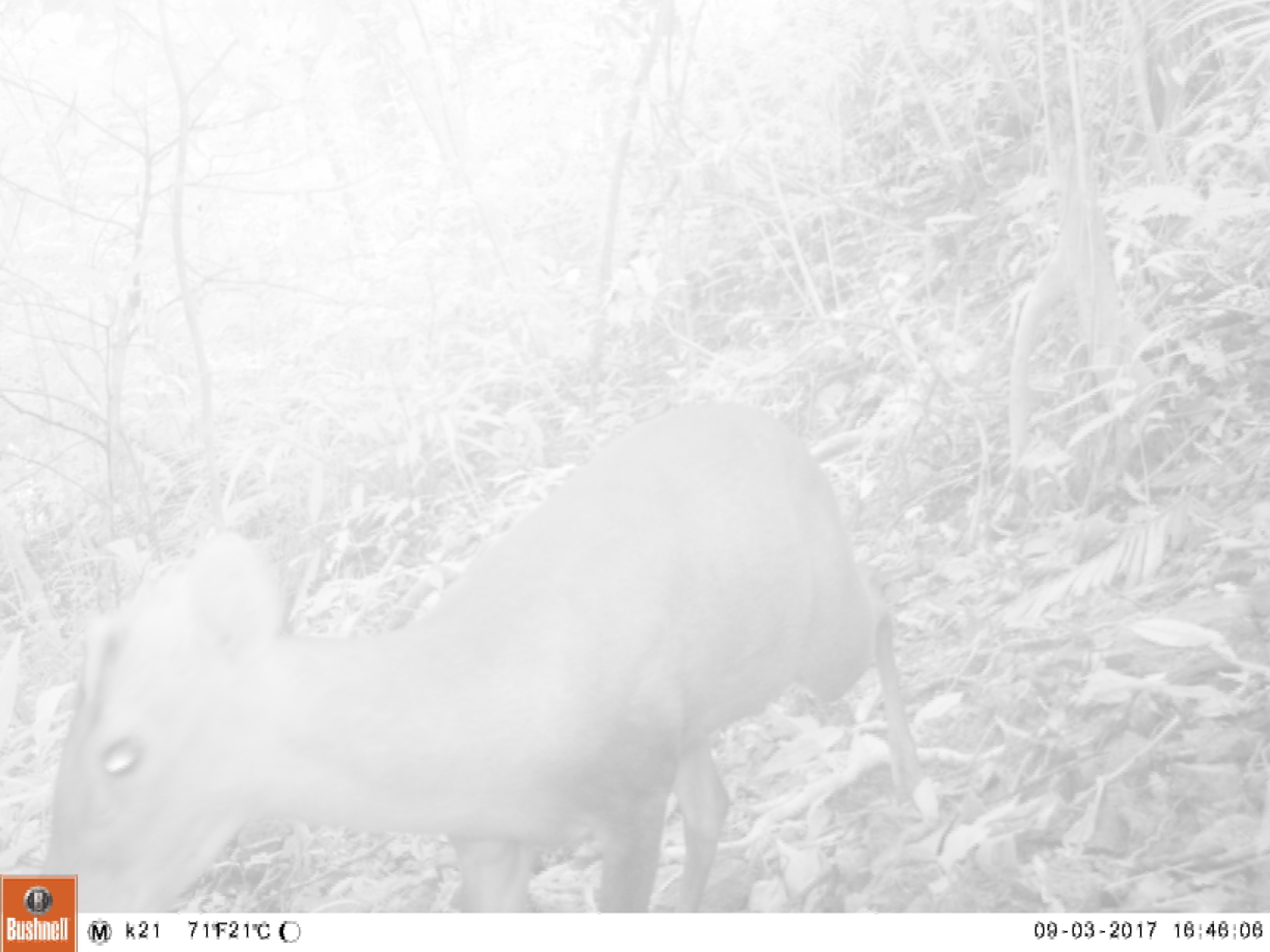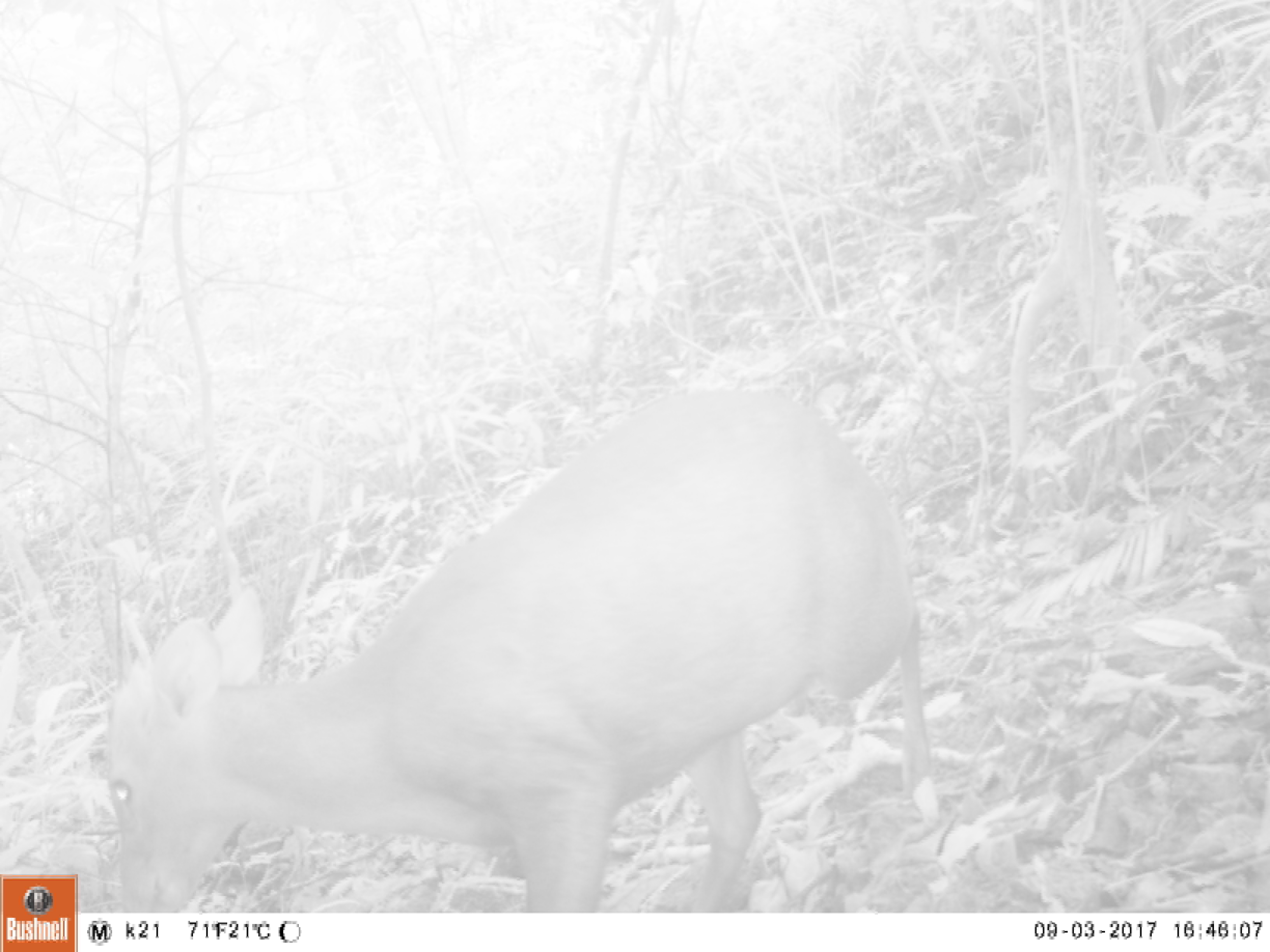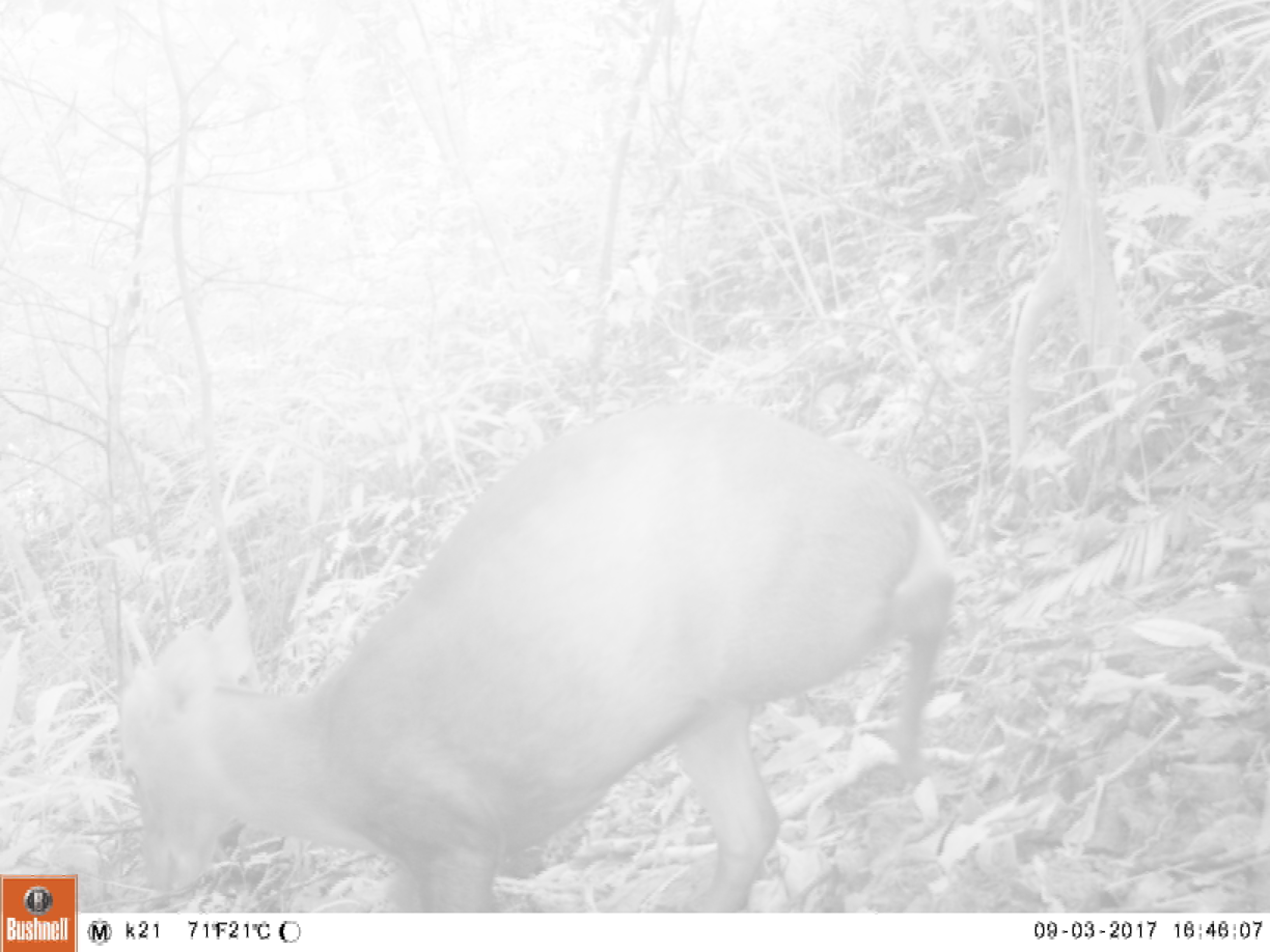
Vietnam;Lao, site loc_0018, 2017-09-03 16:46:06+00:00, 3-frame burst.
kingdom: Animalia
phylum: Chordata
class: Mammalia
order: Artiodactyla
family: Cervidae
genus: Muntiacus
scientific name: Muntiacus rooseveltorum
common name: roosevelt's muntjac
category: roosevelts muntjac group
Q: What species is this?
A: Roosevelts muntjac group (roosevelt's muntjac) (Muntiacus rooseveltorum).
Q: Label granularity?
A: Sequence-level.